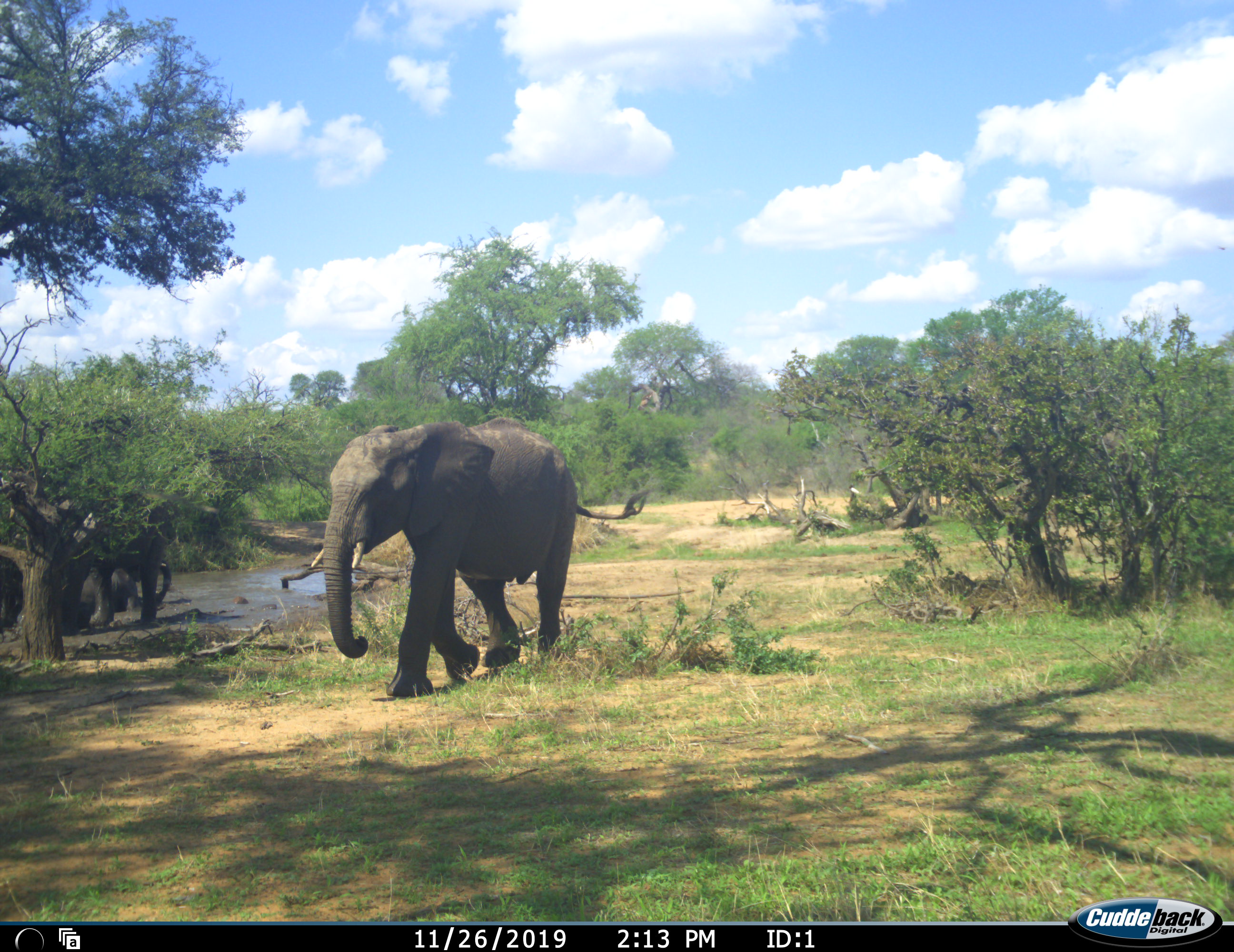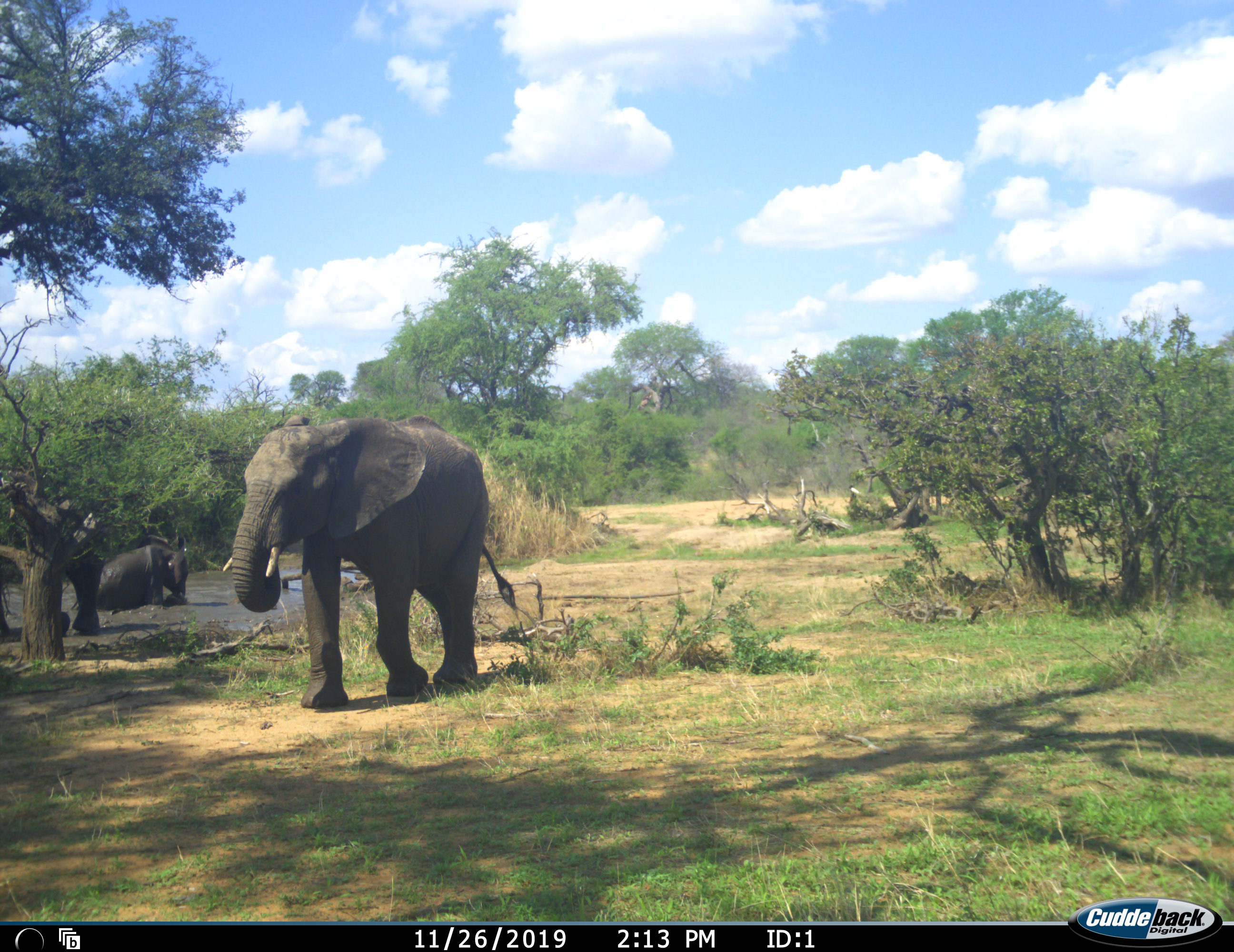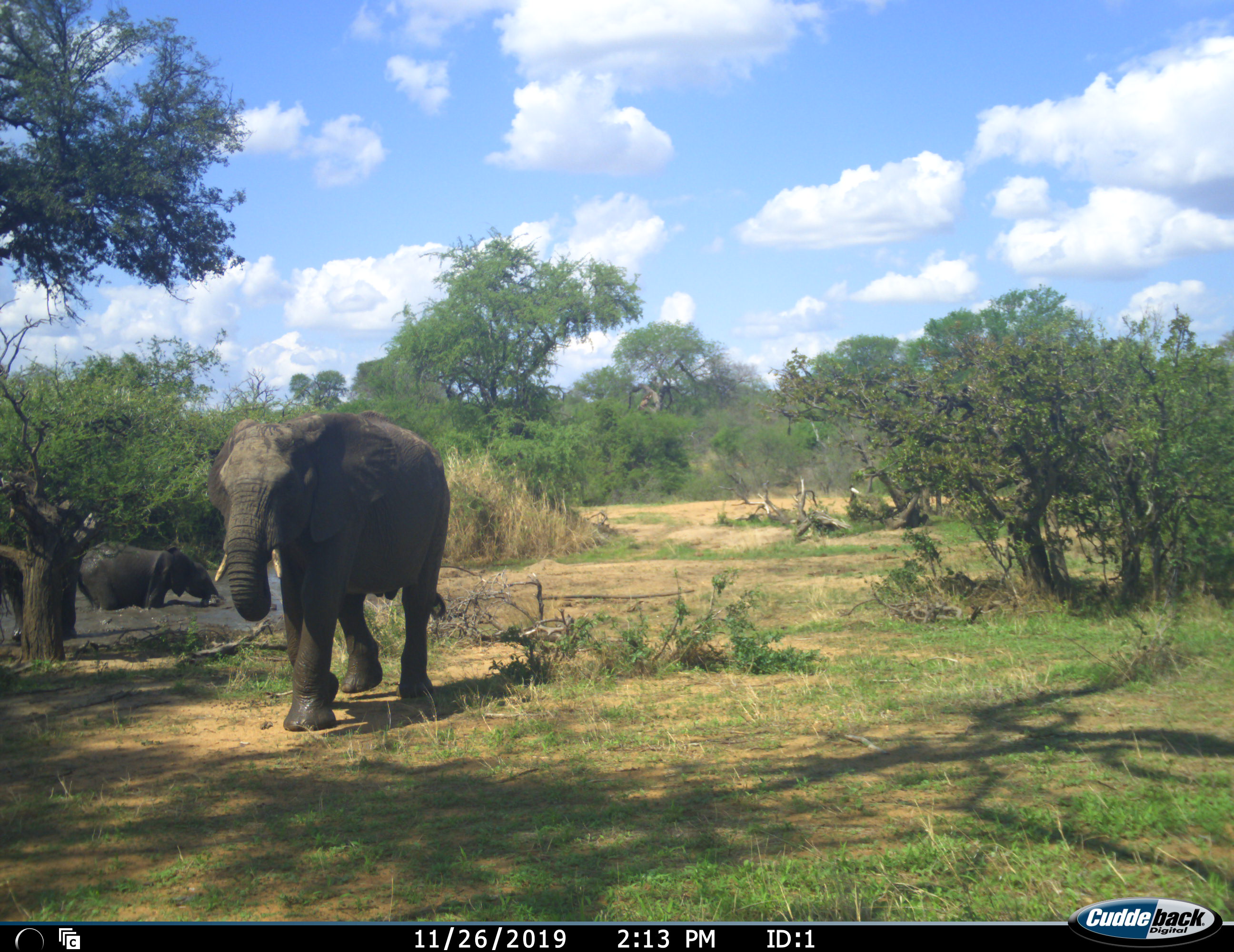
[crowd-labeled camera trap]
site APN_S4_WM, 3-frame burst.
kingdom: Animalia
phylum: Chordata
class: Mammalia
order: Proboscidea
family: Elephantidae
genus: Loxodonta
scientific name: Loxodonta africana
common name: african bush elephant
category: elephant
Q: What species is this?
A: Elephant (african bush elephant) (Loxodonta africana).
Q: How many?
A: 2.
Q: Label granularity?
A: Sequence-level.